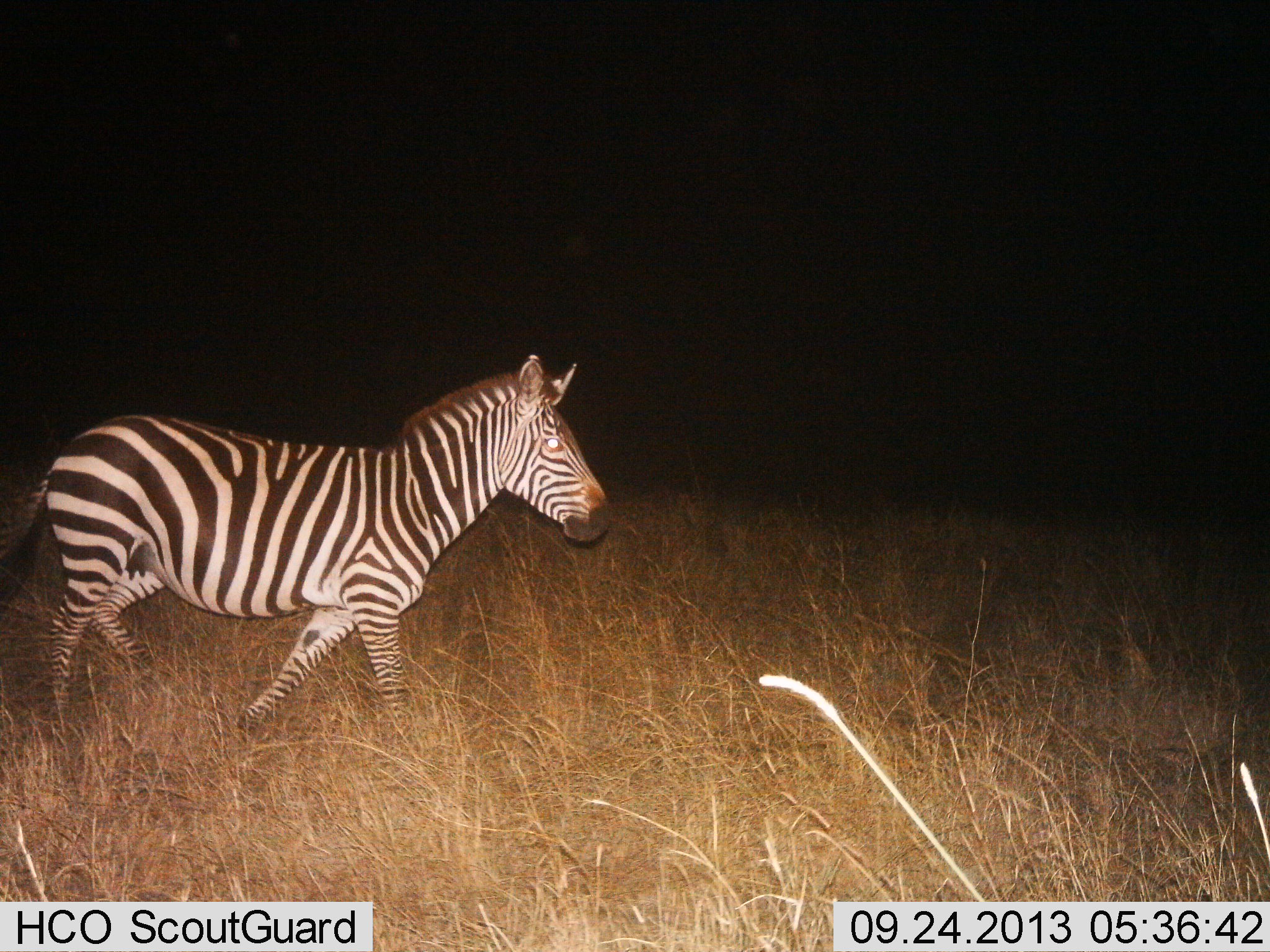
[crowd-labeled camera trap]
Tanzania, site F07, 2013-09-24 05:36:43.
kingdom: Animalia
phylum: Chordata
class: Mammalia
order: Perissodactyla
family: Equidae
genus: Equus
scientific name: Equus quagga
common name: plains zebra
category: zebra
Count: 1.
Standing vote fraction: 18%.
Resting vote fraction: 0%.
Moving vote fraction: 82%.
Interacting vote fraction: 0%.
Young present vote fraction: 0%.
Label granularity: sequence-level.